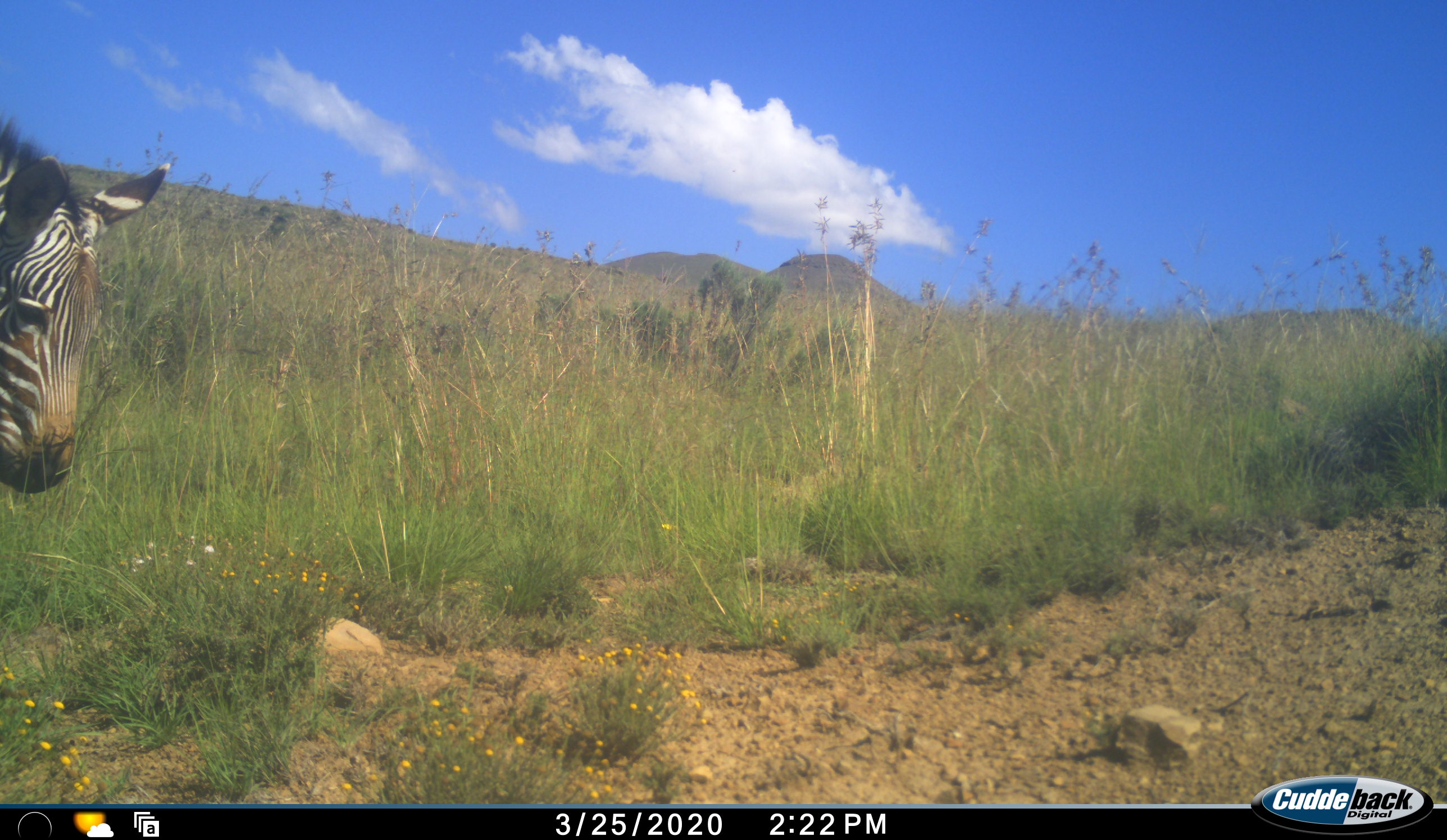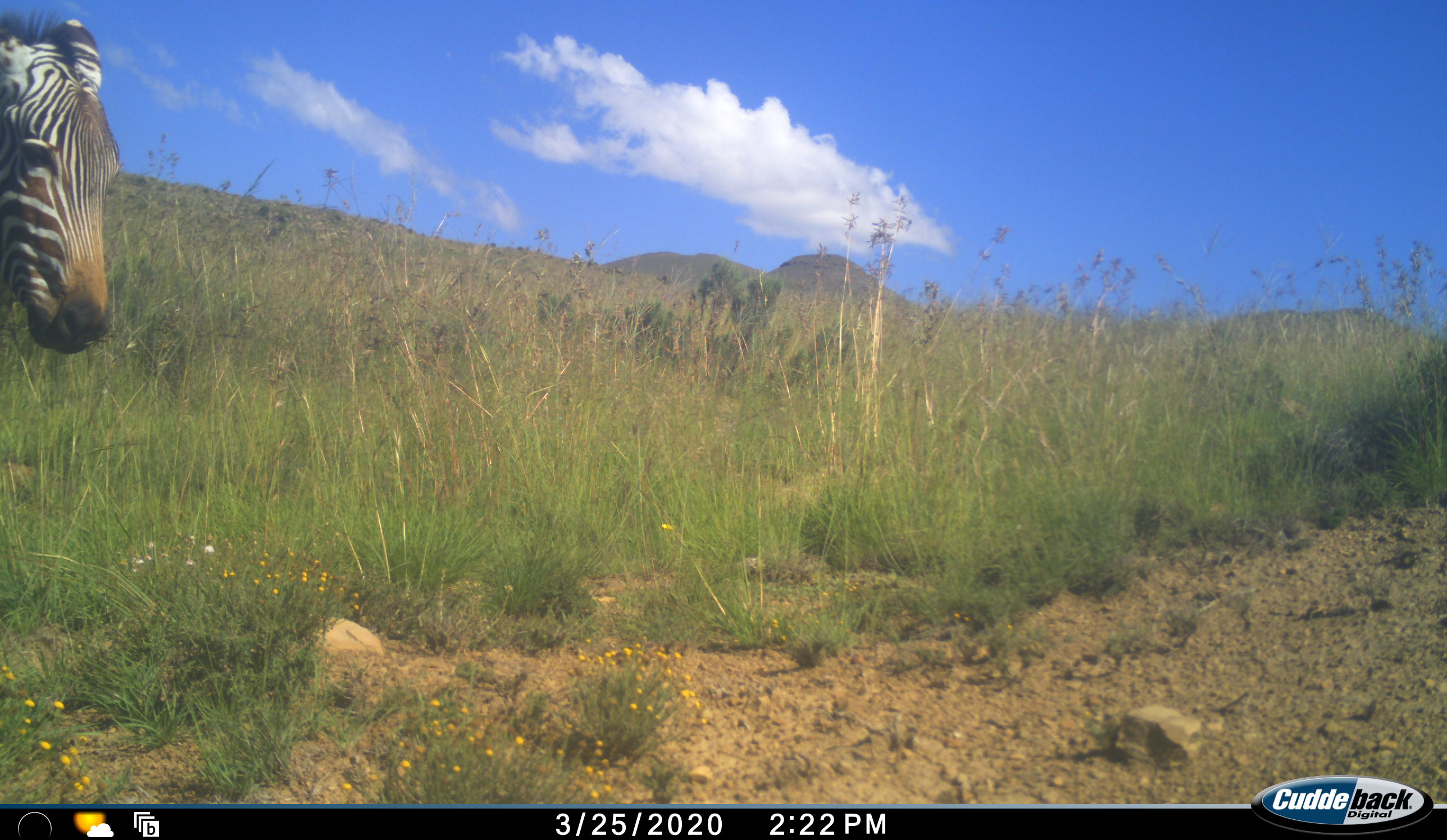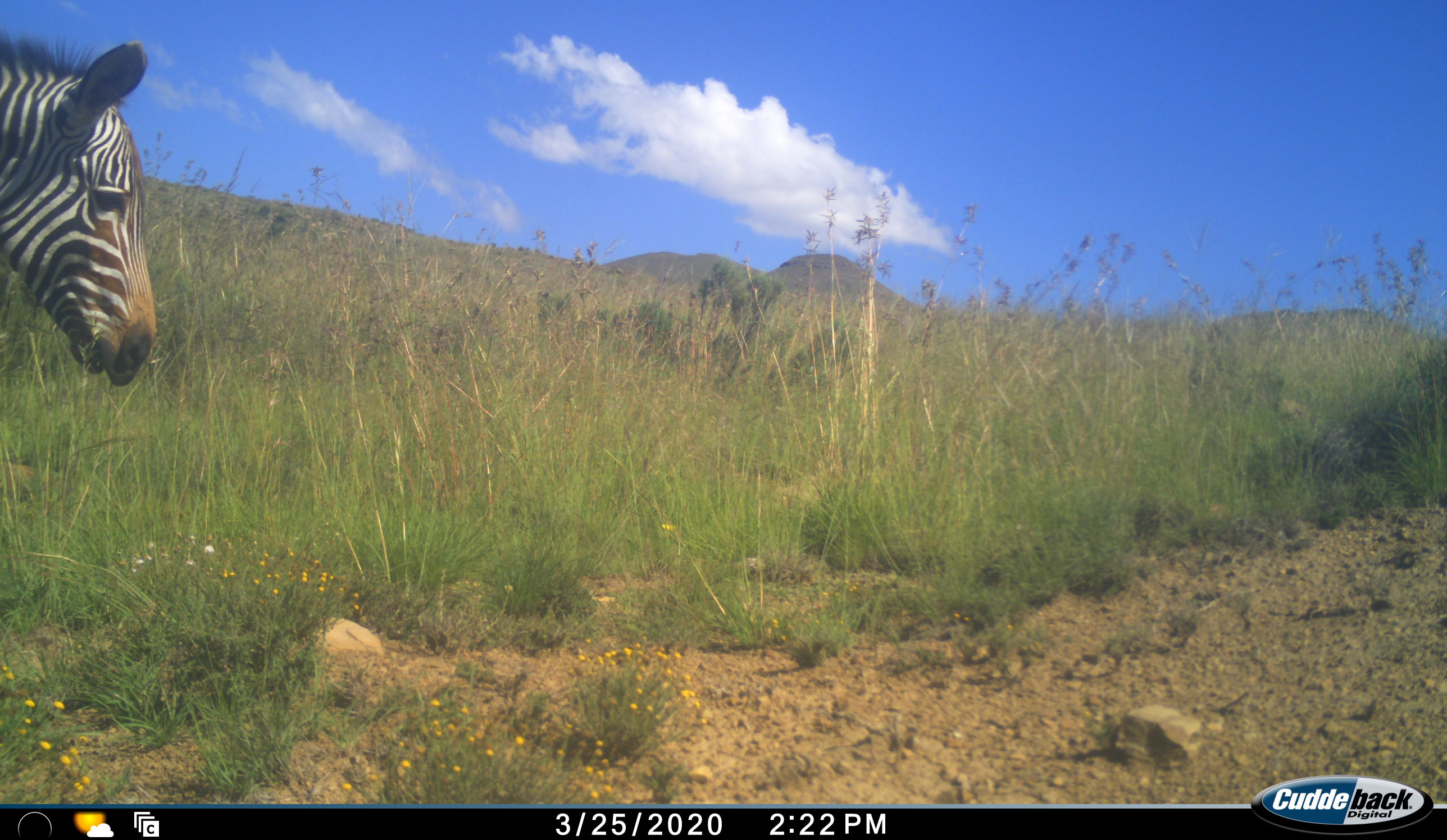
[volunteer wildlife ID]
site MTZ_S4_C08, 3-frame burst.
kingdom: Animalia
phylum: Chordata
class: Mammalia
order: Perissodactyla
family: Equidae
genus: Equus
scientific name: Equus zebra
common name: mountain zebra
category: zebramountain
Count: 1.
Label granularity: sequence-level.